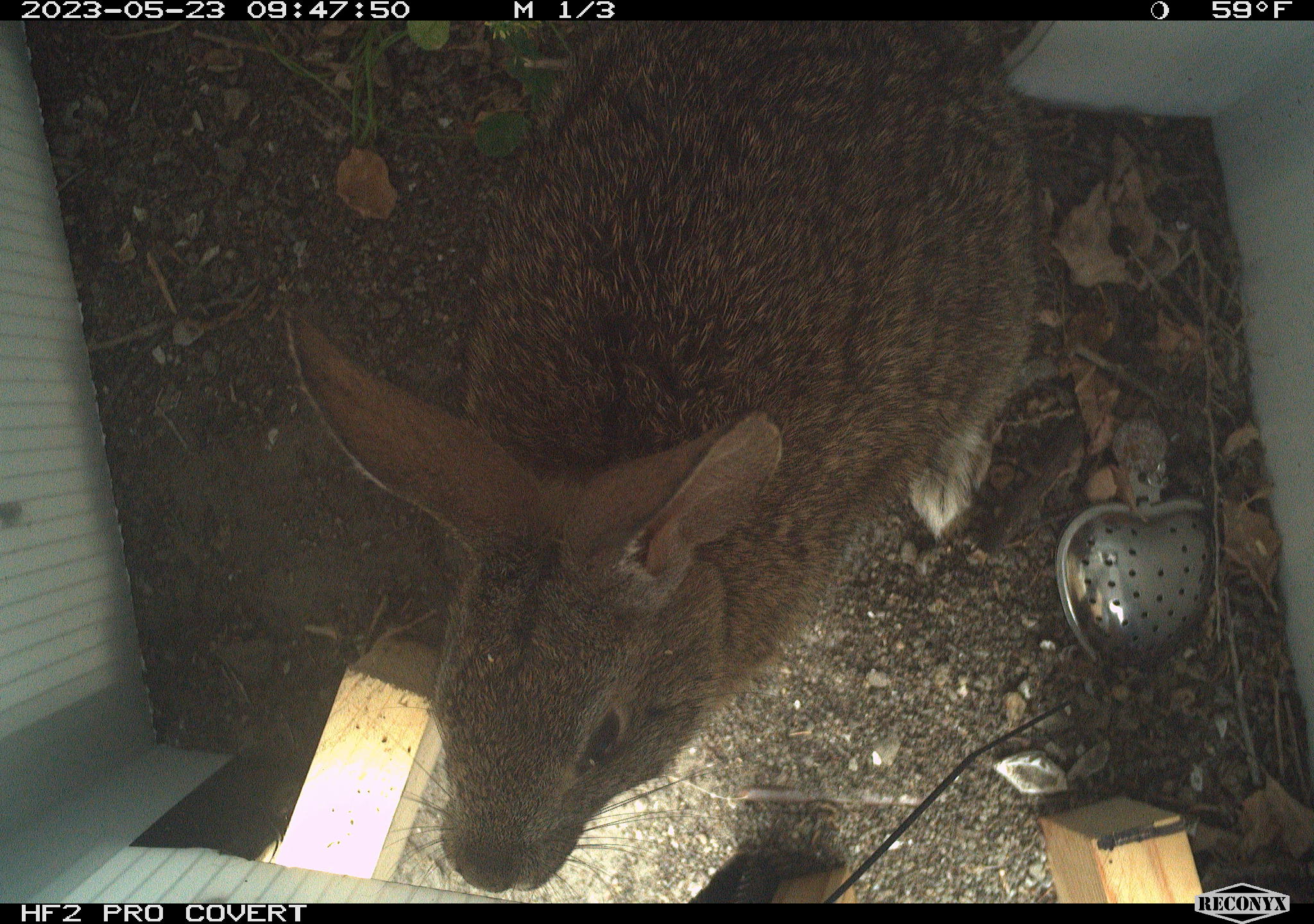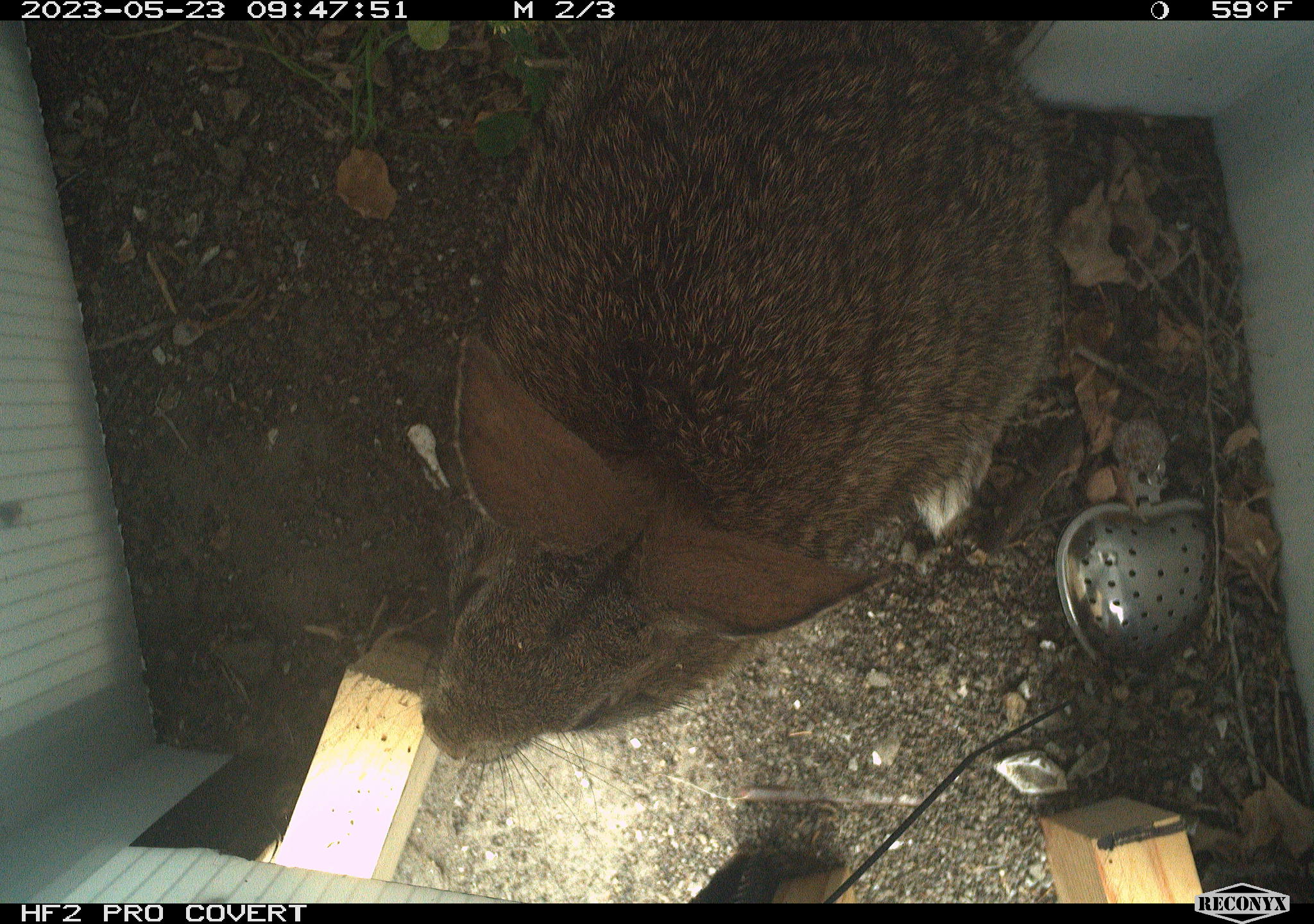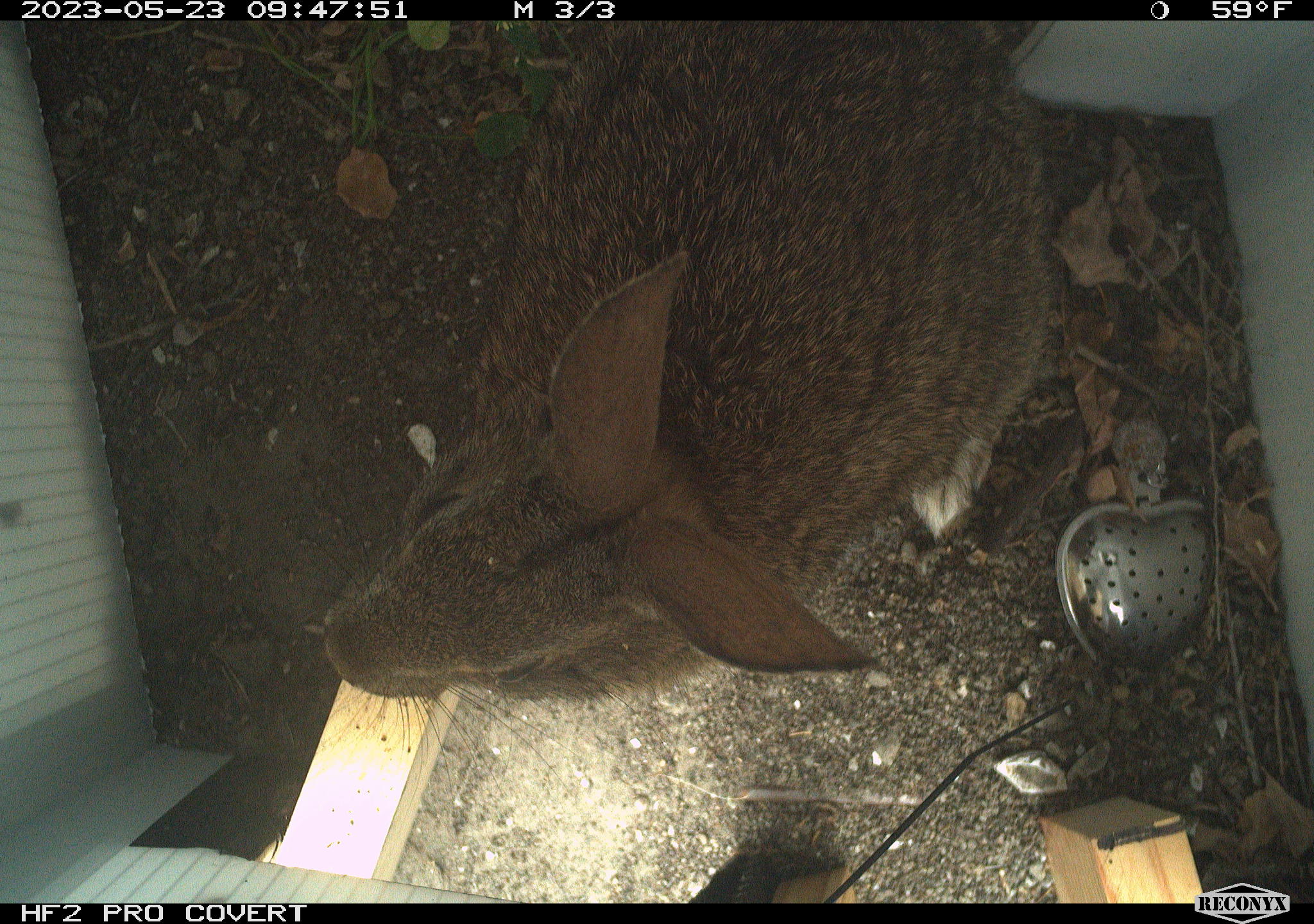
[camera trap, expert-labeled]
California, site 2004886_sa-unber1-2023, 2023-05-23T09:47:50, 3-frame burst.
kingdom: Animalia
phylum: Chordata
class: Mammalia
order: Lagomorpha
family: Leporidae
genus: Sylvilagus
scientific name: Sylvilagus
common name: cottontail rabbits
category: sylvilagus species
Sylvilagus species (cottontail rabbits) (Sylvilagus).